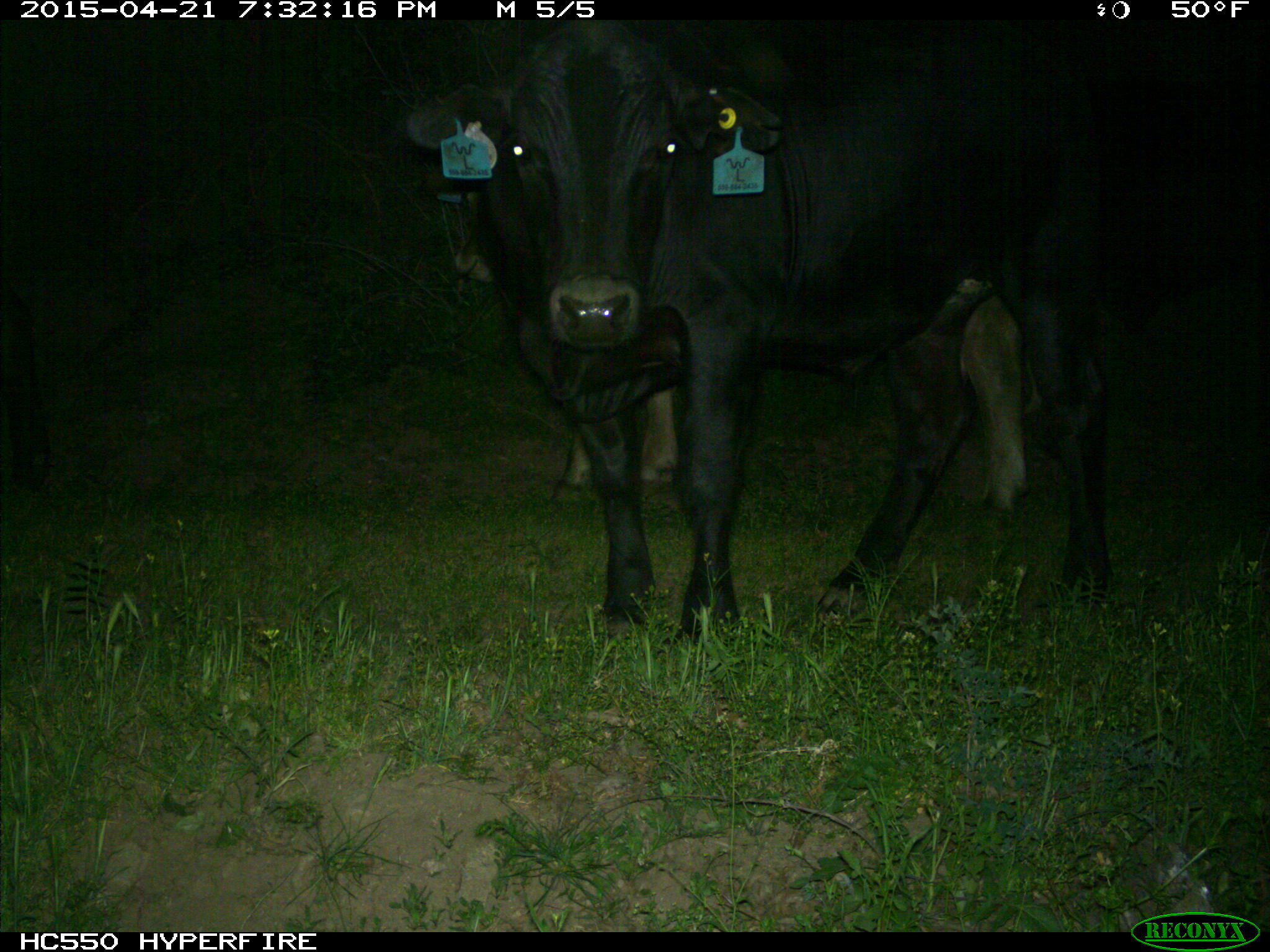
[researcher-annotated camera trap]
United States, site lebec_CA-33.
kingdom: Animalia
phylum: Chordata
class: Mammalia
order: Artiodactyla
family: Bovidae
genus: Bos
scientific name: Bos taurus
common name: domestic cow